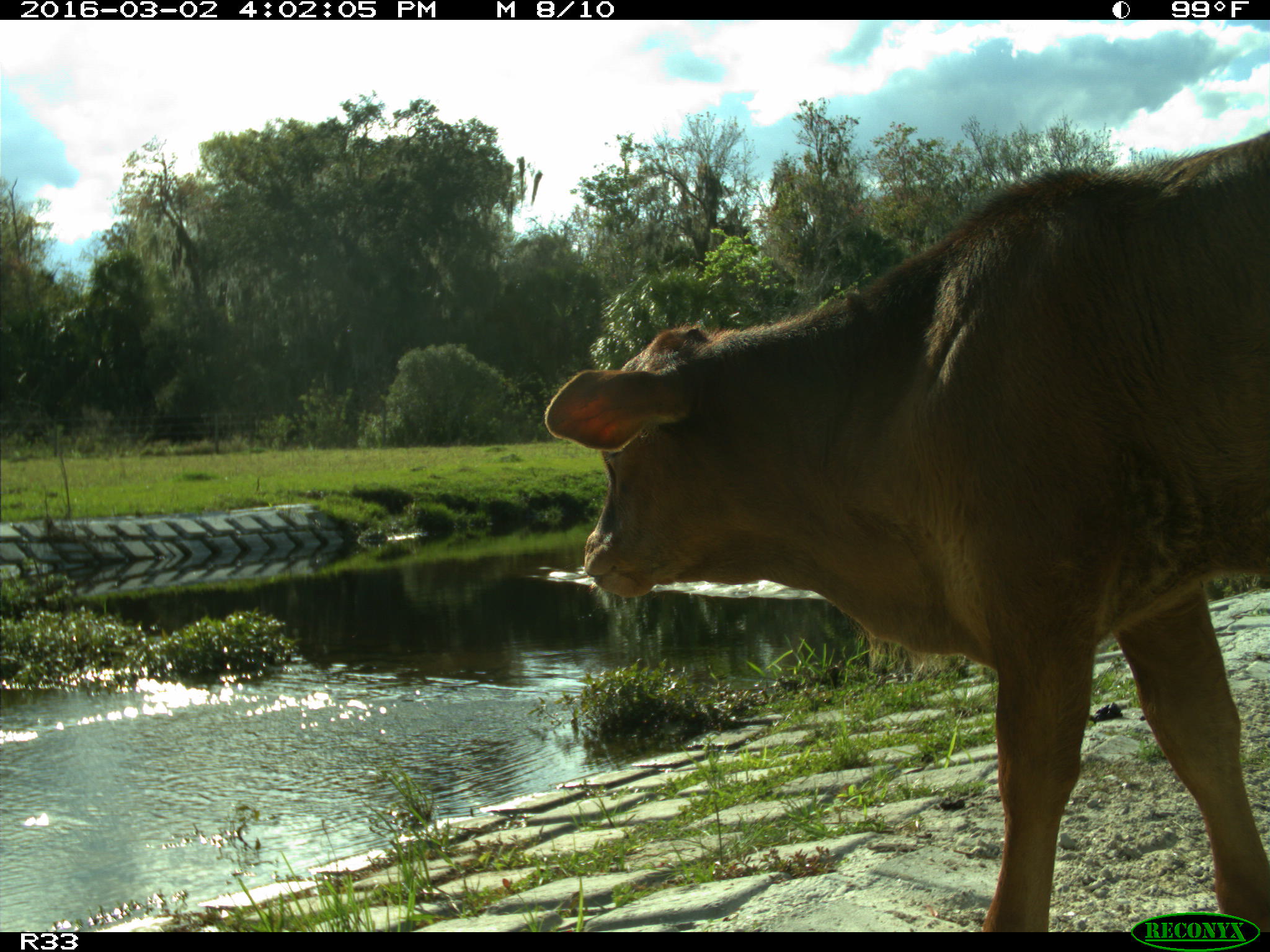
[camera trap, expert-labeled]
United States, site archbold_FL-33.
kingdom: Animalia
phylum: Chordata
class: Mammalia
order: Artiodactyla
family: Bovidae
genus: Bos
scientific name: Bos taurus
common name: domestic cow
Bos taurus (domestic cow).